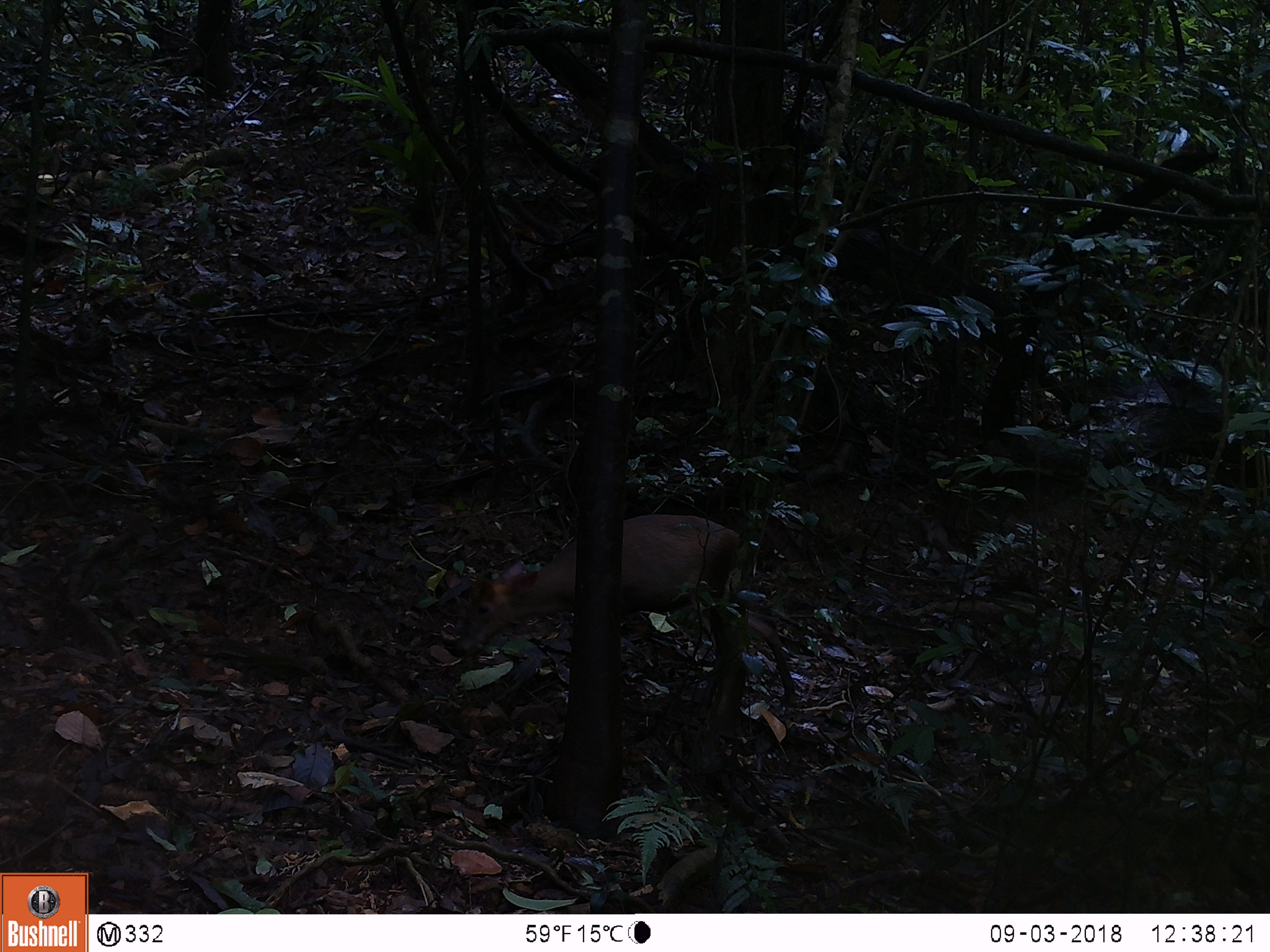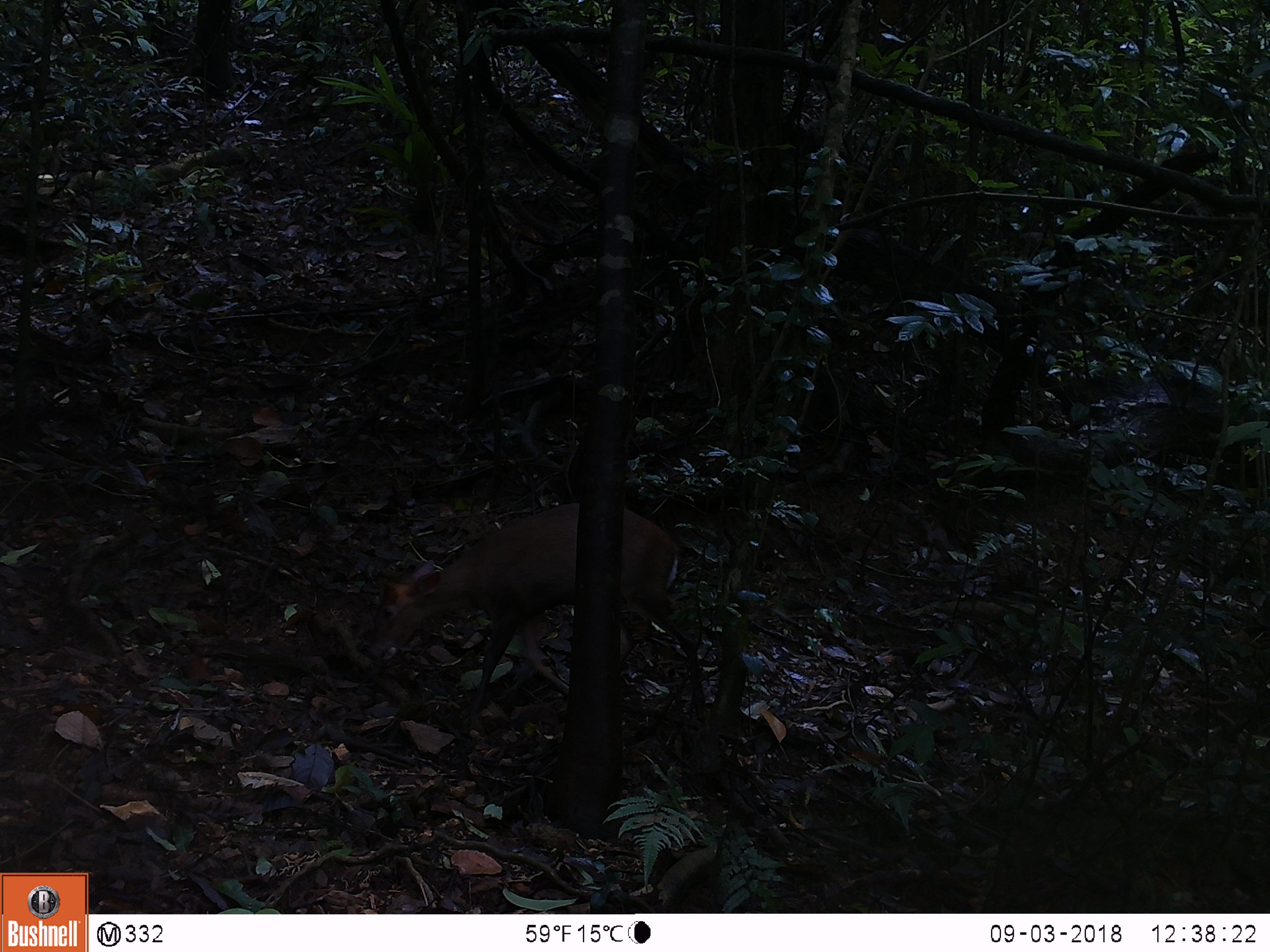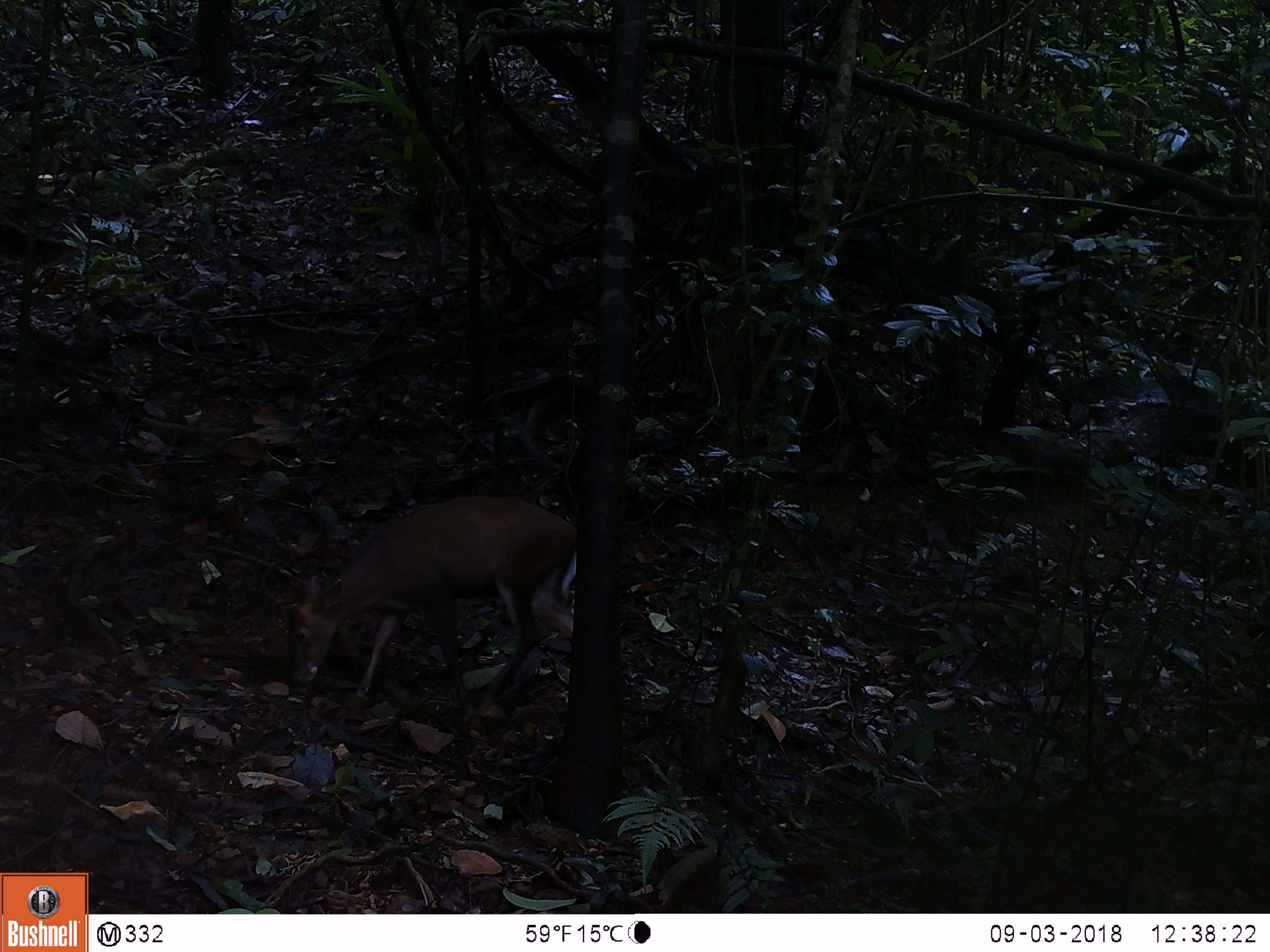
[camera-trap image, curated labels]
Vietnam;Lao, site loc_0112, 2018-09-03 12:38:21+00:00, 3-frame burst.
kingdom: Animalia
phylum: Chordata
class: Mammalia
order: Artiodactyla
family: Cervidae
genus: Muntiacus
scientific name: Muntiacus rooseveltorum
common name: roosevelt's muntjac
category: roosevelts muntjac group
Roosevelts muntjac group (roosevelt's muntjac) (Muntiacus rooseveltorum). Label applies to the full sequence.